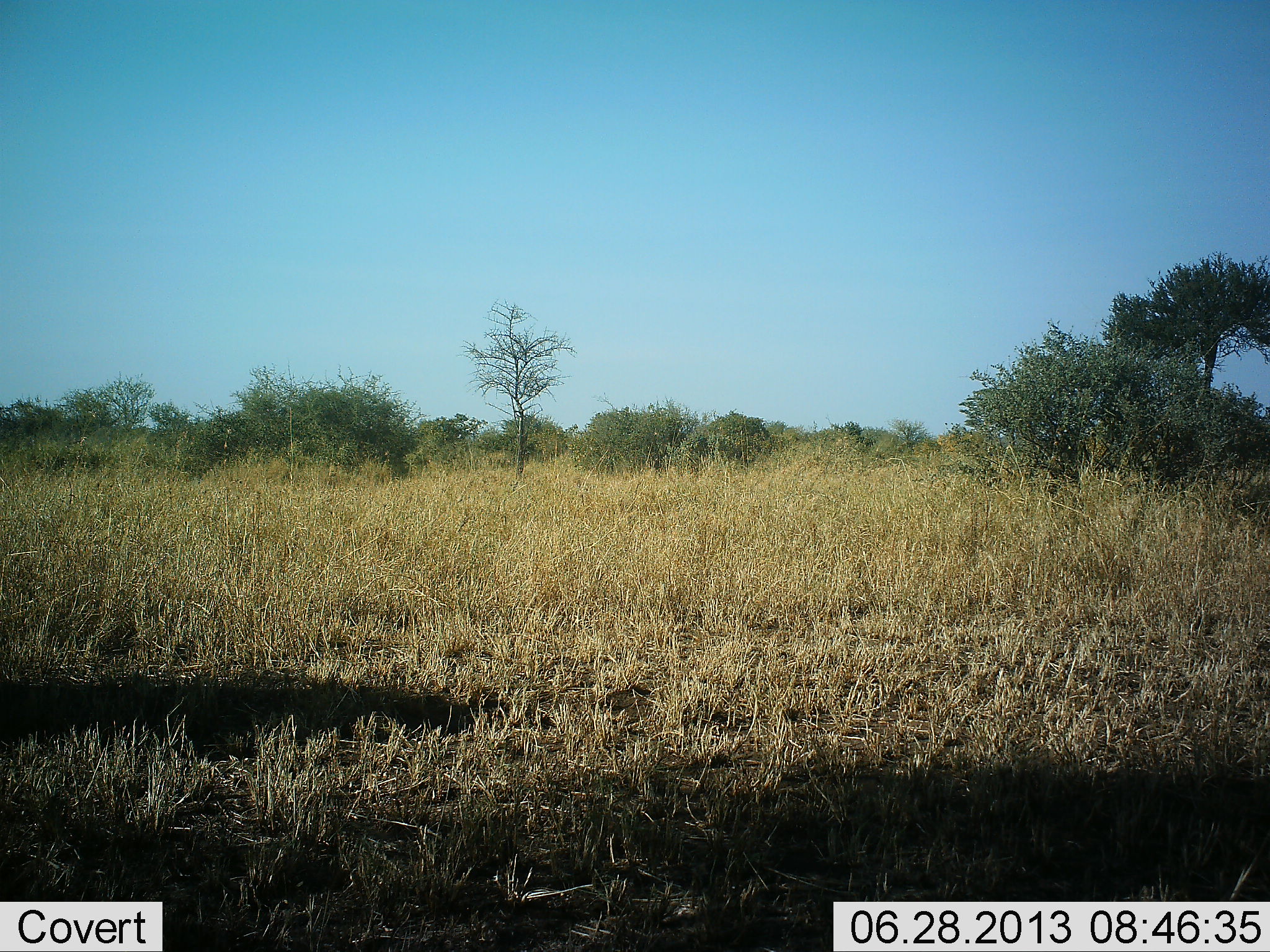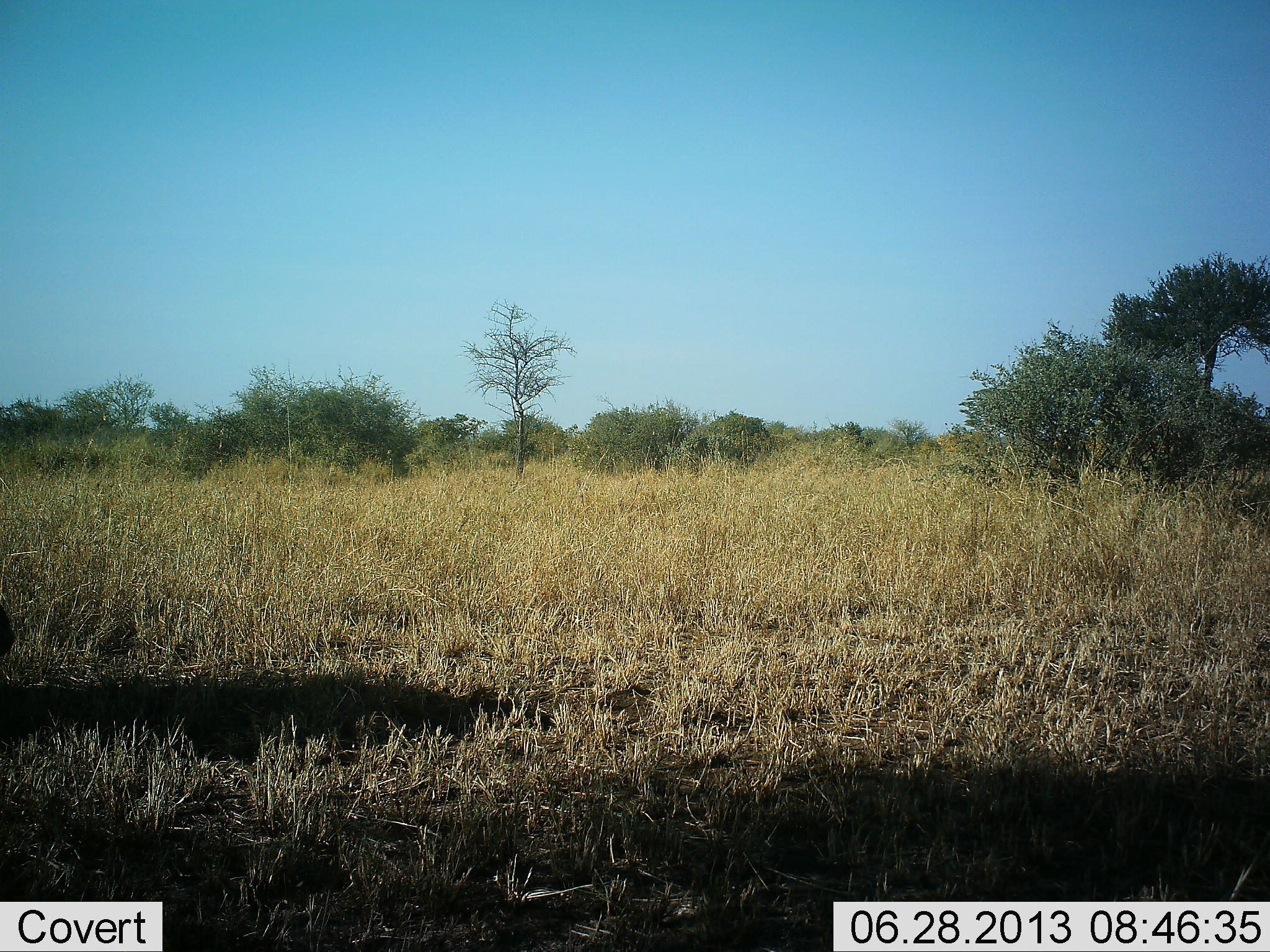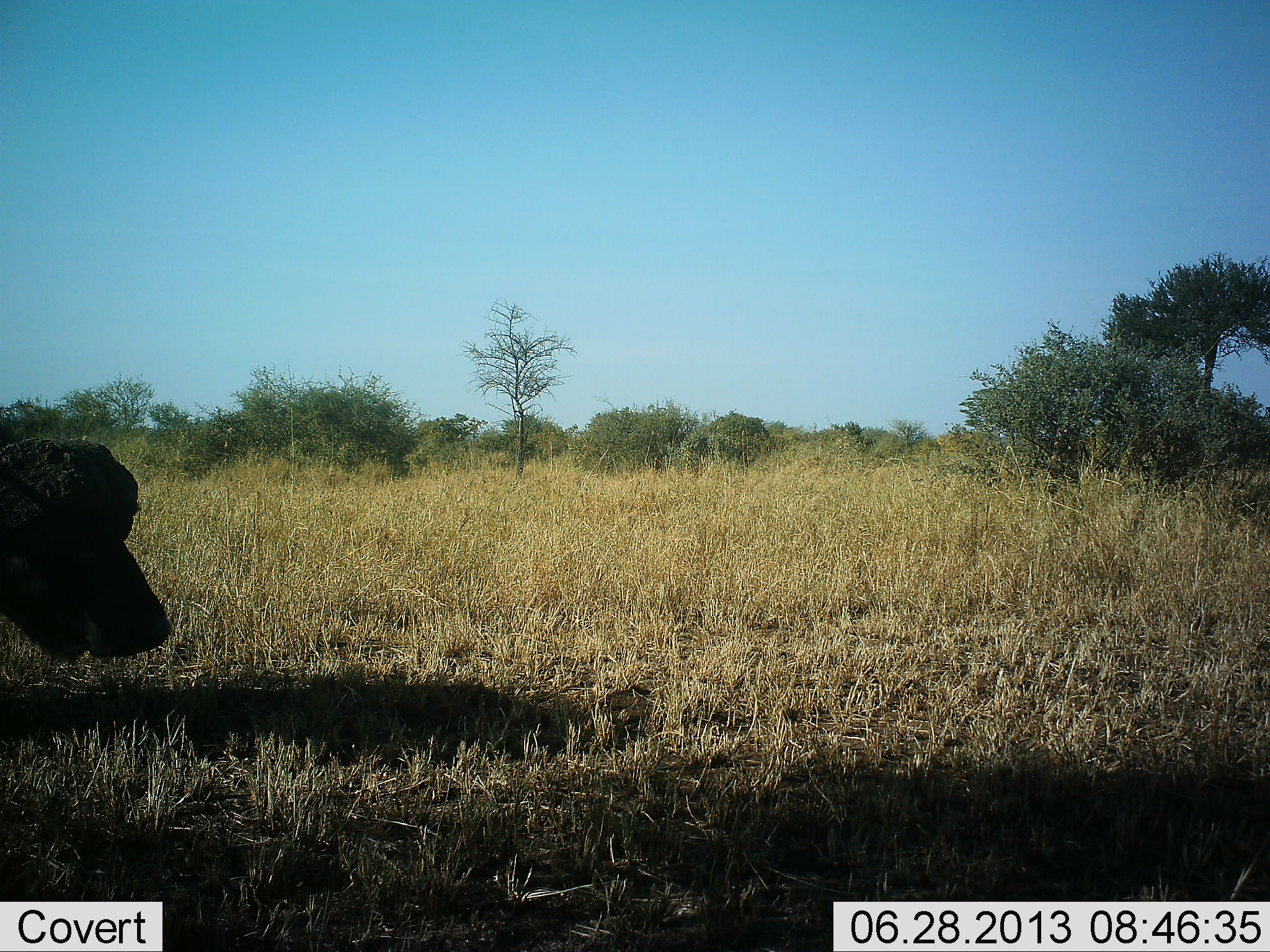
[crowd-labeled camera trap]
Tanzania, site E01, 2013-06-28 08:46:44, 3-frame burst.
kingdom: Animalia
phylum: Chordata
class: Mammalia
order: Artiodactyla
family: Bovidae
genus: Syncerus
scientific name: Syncerus caffer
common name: cape buffalo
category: buffalo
Buffalo (cape buffalo) (Syncerus caffer), count 1. Behavior (volunteer vote fractions): standing 10%, resting 0%, moving 90%, interacting 0%. Young present (vote fraction): 10%. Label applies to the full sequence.